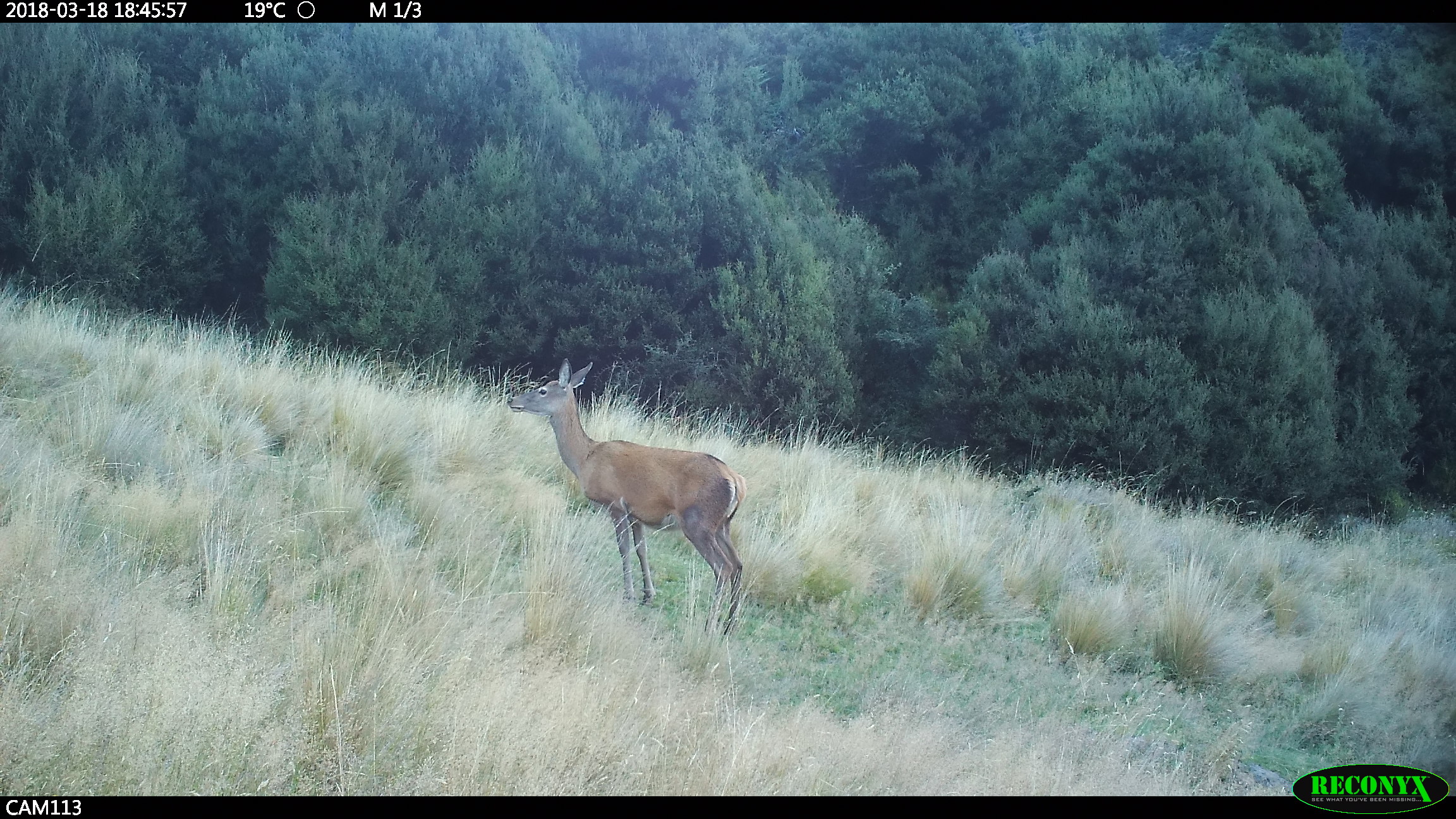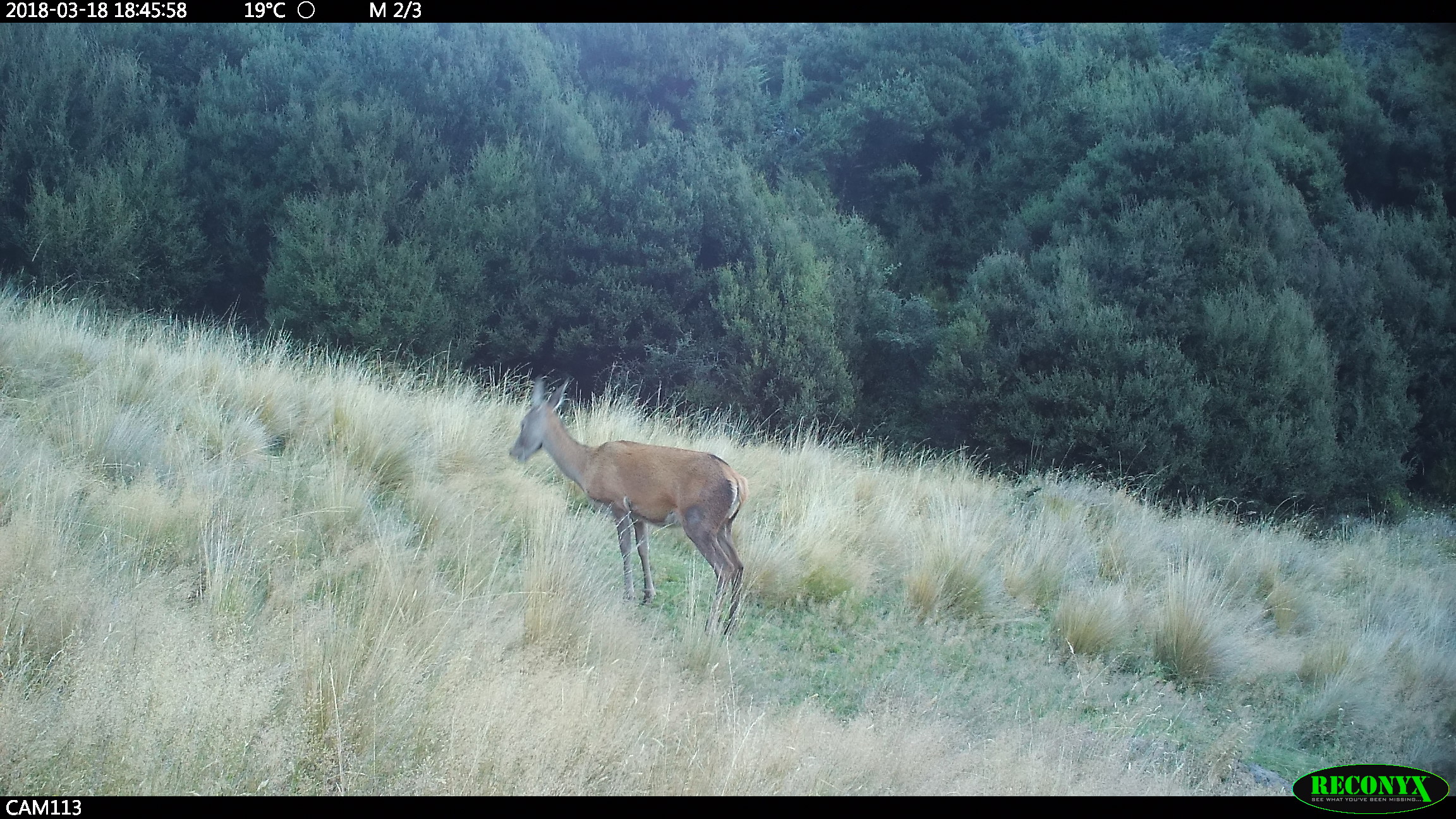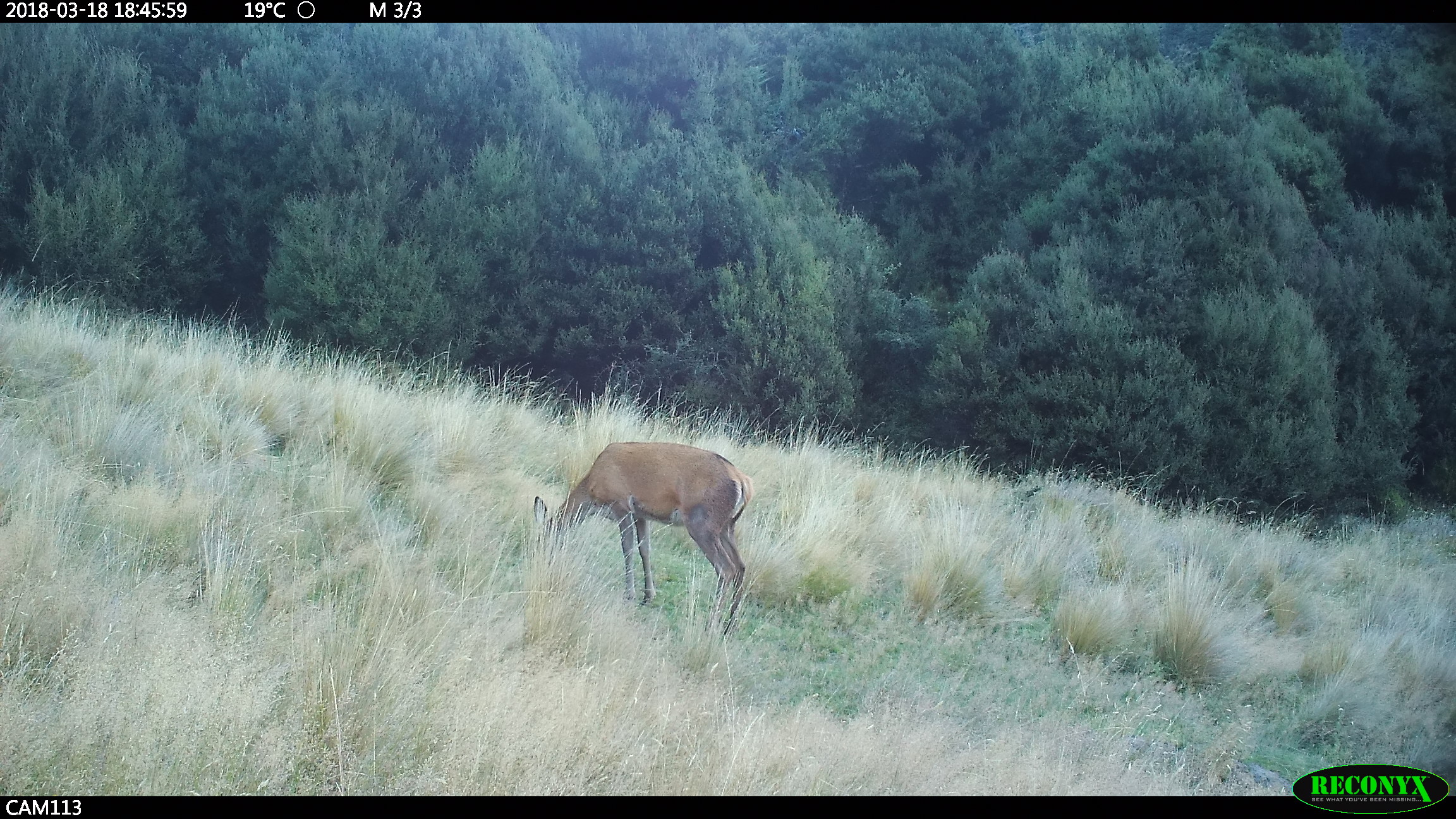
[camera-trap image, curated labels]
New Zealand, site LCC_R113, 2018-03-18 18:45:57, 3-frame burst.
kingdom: Animalia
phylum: Chordata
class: Mammalia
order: Artiodactyla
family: Cervidae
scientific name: Cervidae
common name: deer